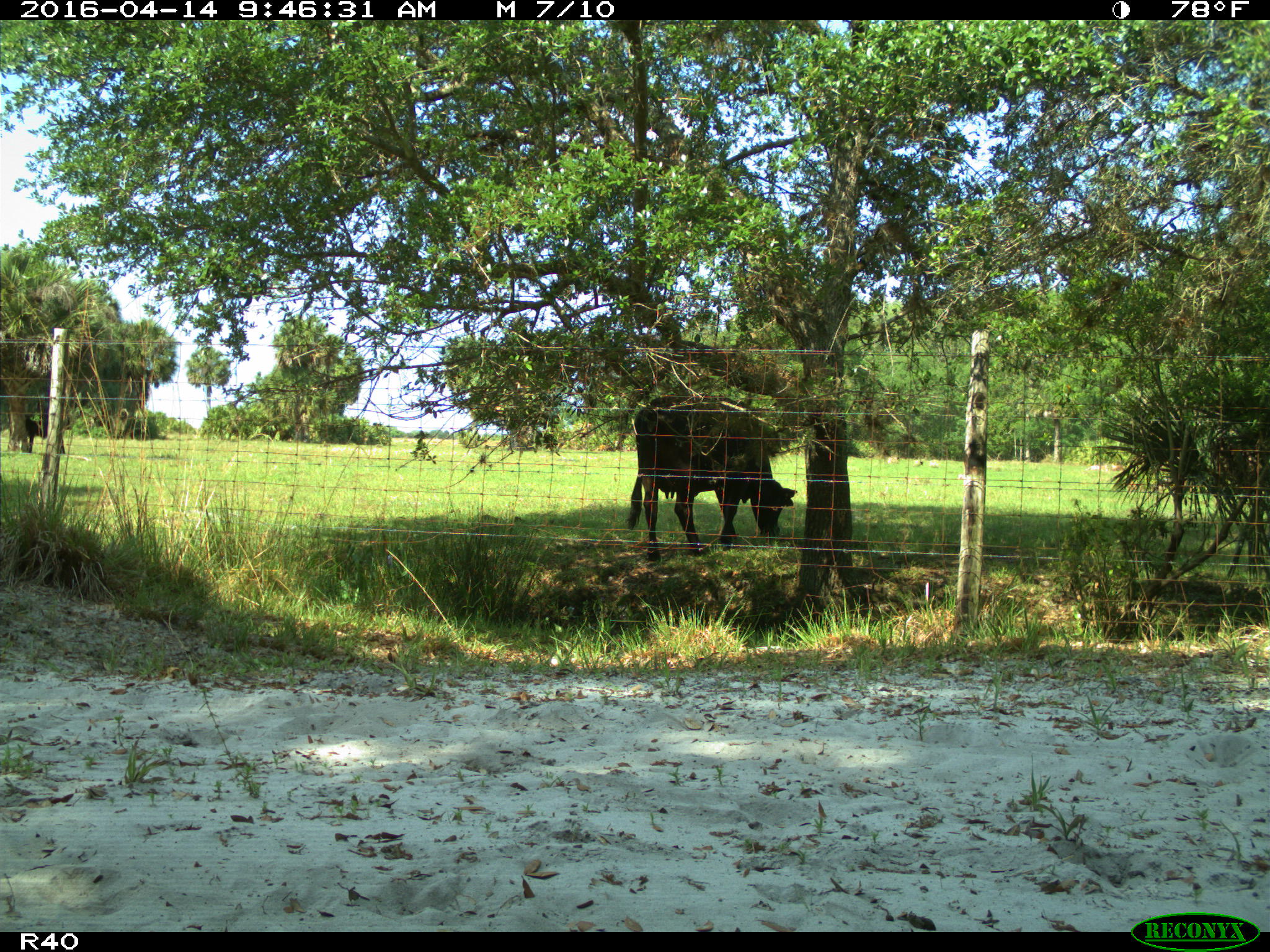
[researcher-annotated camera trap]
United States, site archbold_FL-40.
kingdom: Animalia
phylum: Chordata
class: Mammalia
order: Artiodactyla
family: Bovidae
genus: Bos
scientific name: Bos taurus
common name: domestic cow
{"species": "Bos taurus (domestic cow)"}